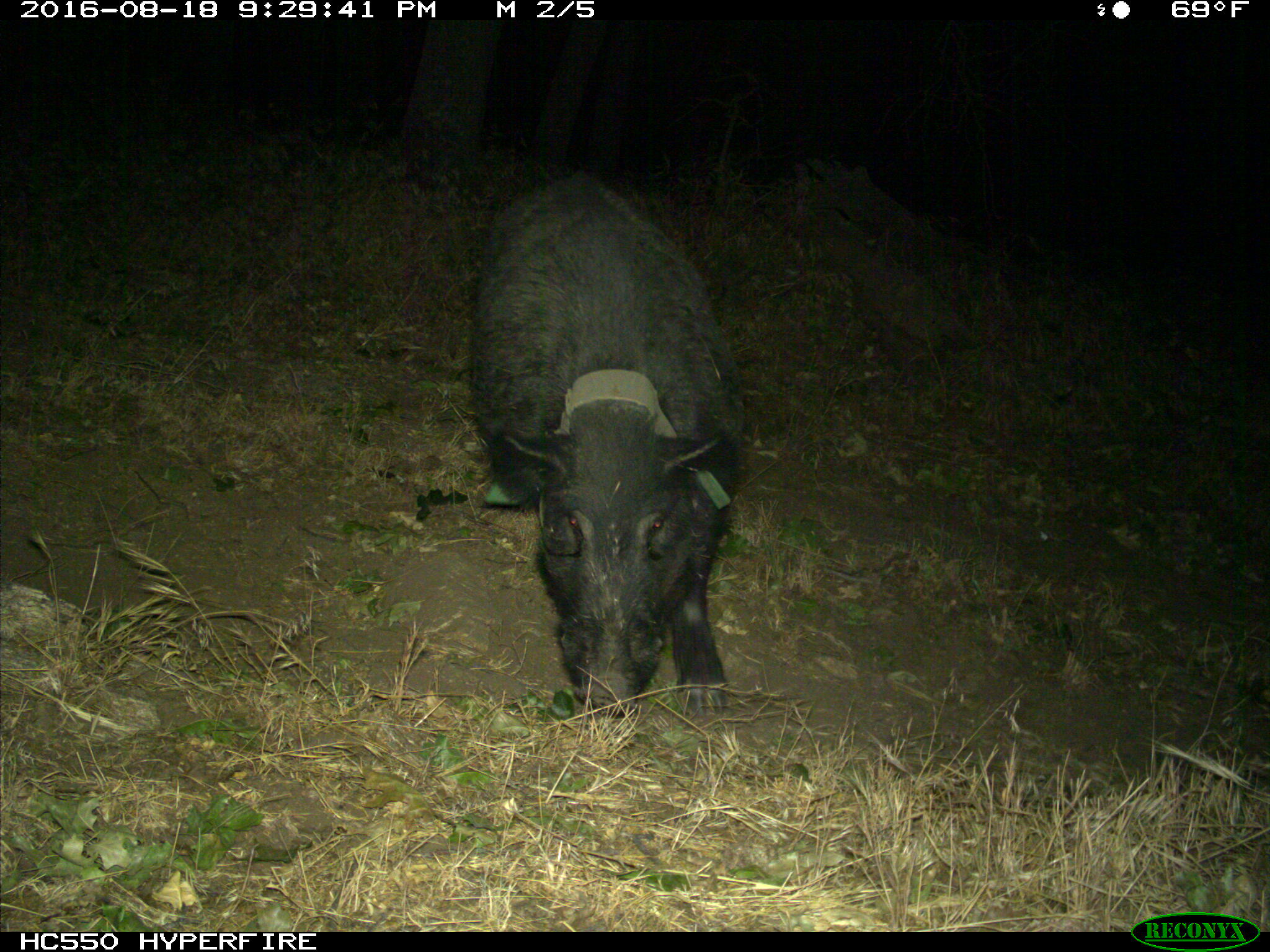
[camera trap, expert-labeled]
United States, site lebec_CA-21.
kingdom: Animalia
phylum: Chordata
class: Mammalia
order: Artiodactyla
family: Suidae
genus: Sus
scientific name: Sus scrofa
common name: wild boar